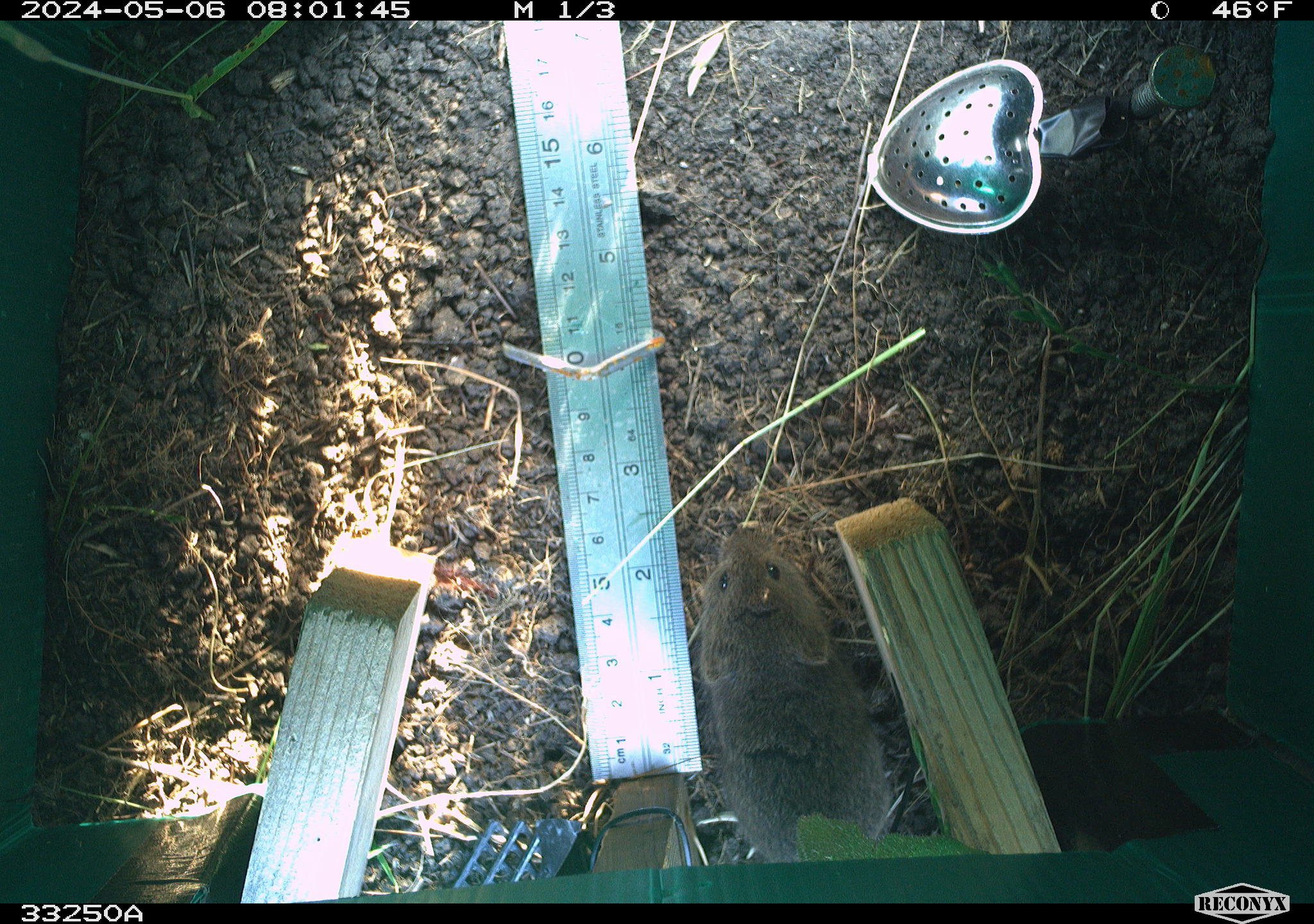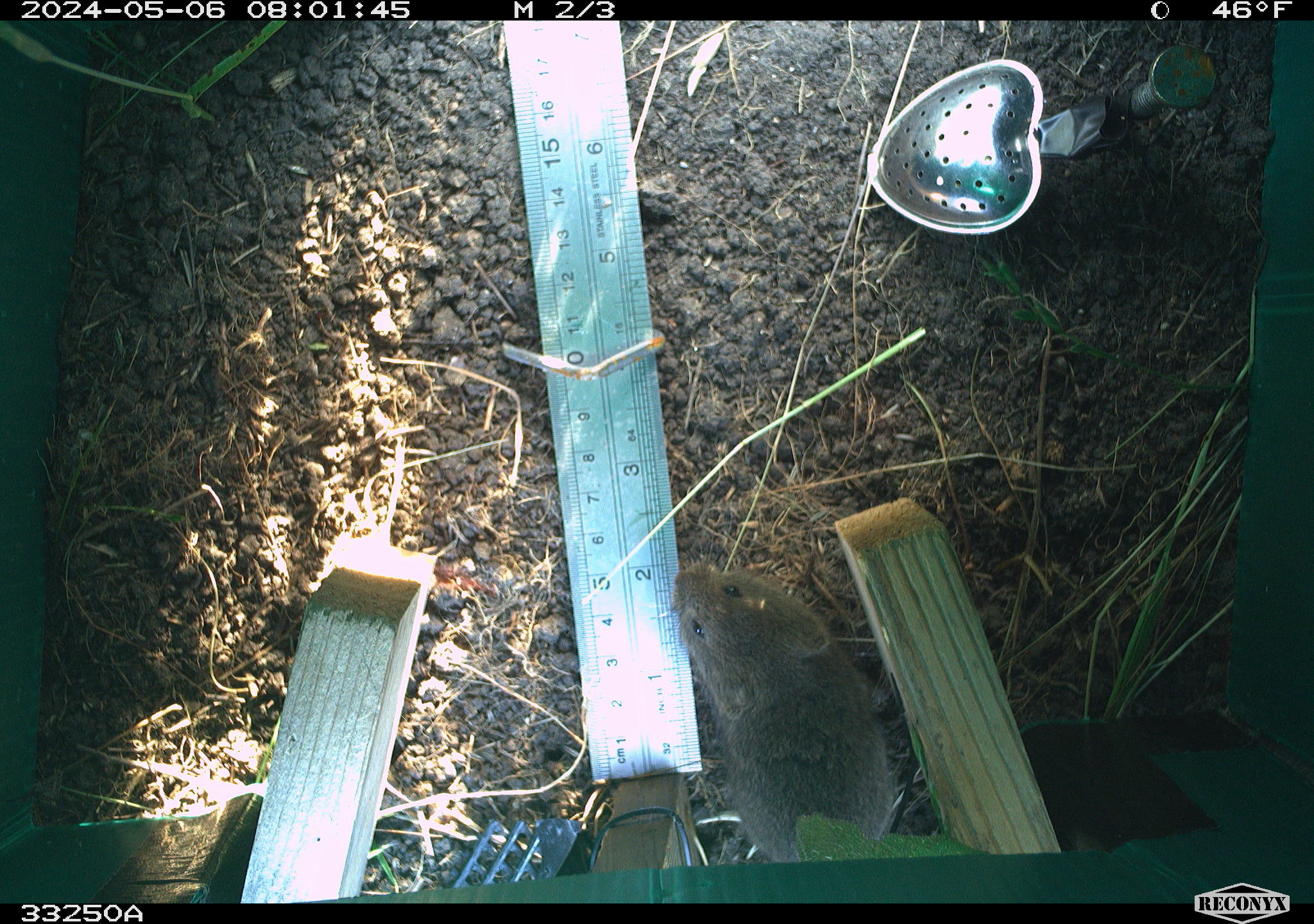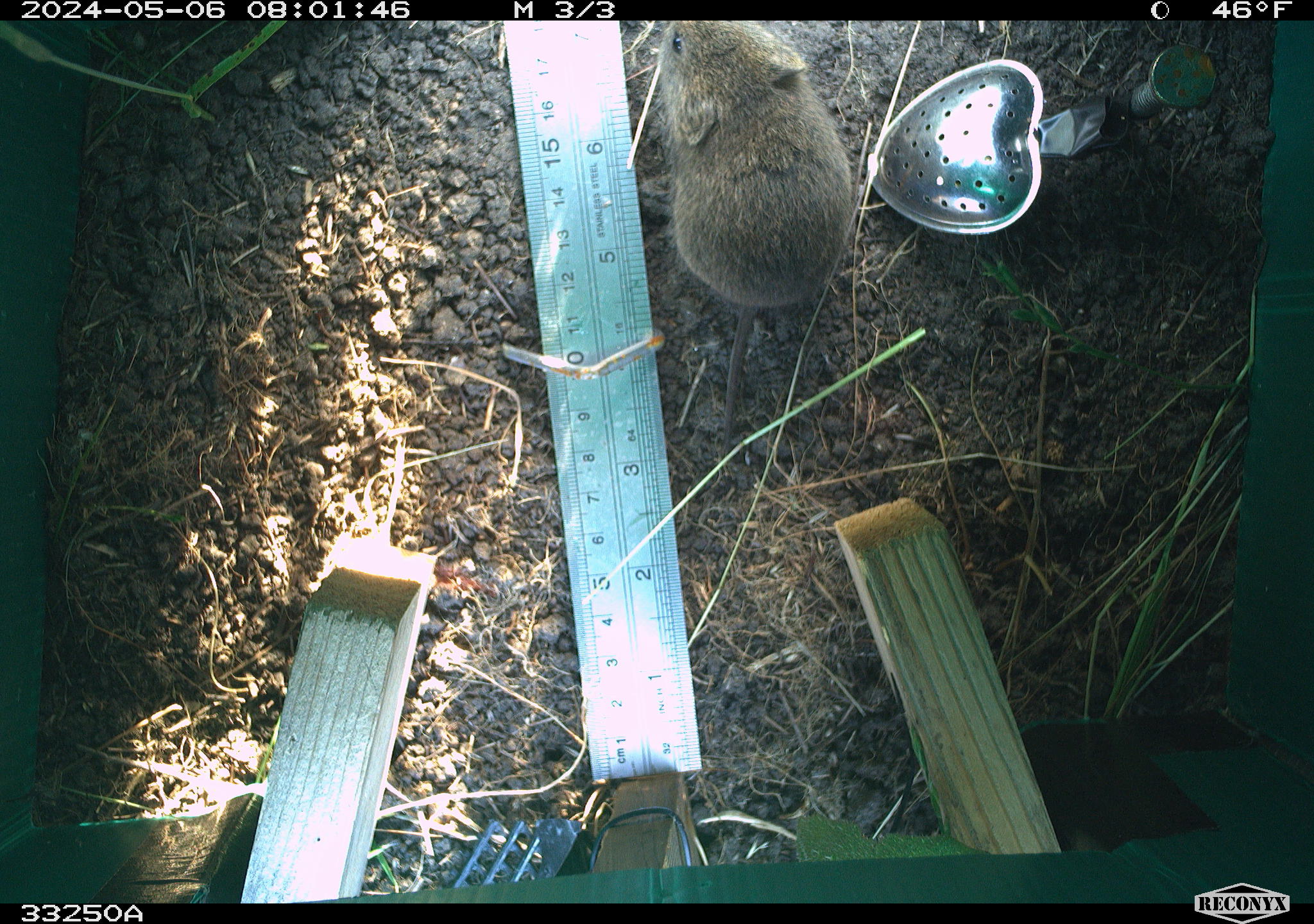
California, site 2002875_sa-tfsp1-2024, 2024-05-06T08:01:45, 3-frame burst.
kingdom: Animalia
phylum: Chordata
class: Mammalia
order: Rodentia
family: Cricetidae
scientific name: Arvicolinae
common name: voles, lemmings, and muskrats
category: arvicolinae subfamily